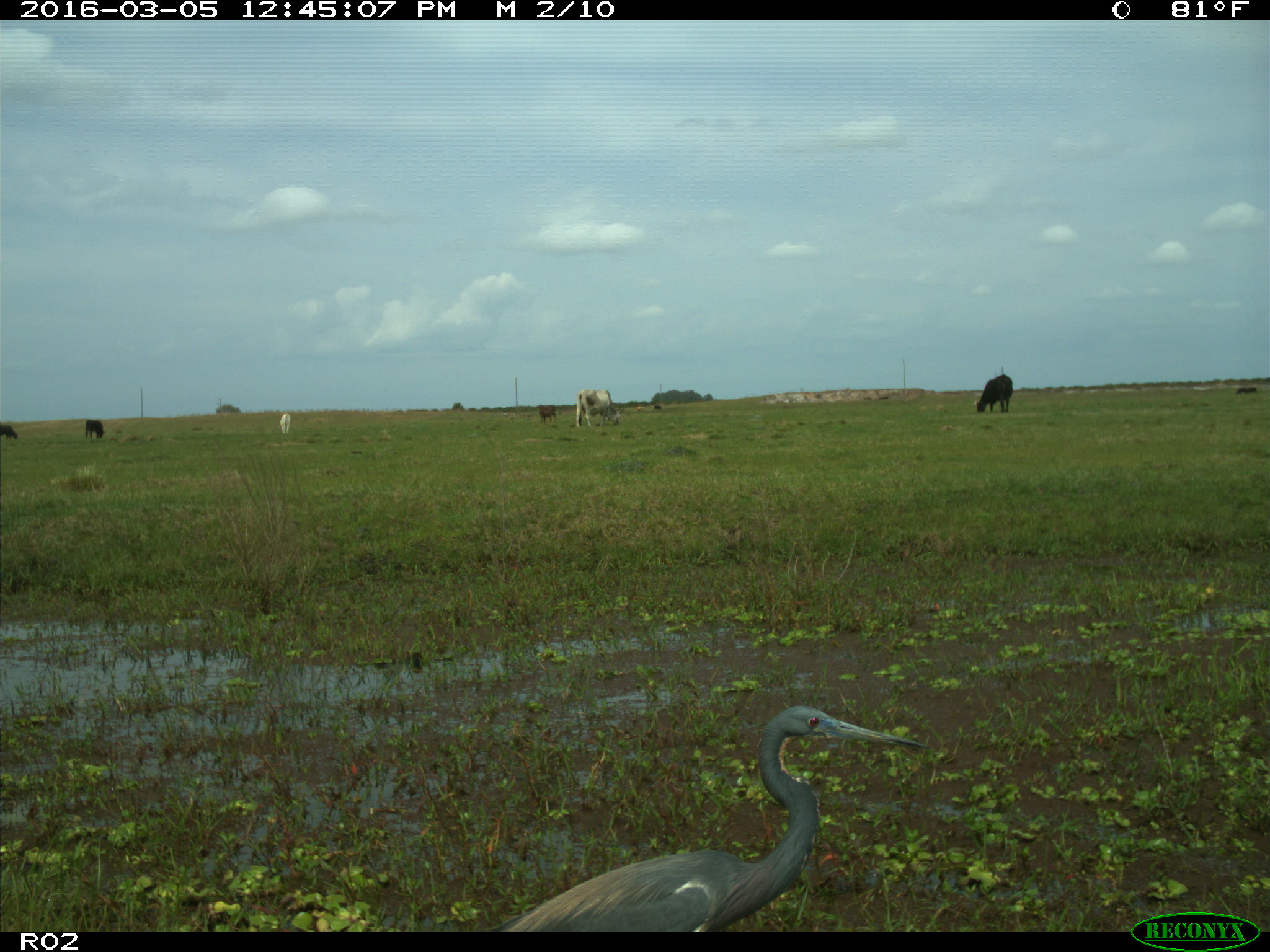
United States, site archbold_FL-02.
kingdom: Animalia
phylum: Chordata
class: Mammalia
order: Artiodactyla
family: Bovidae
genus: Bos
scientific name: Bos taurus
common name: domestic cow